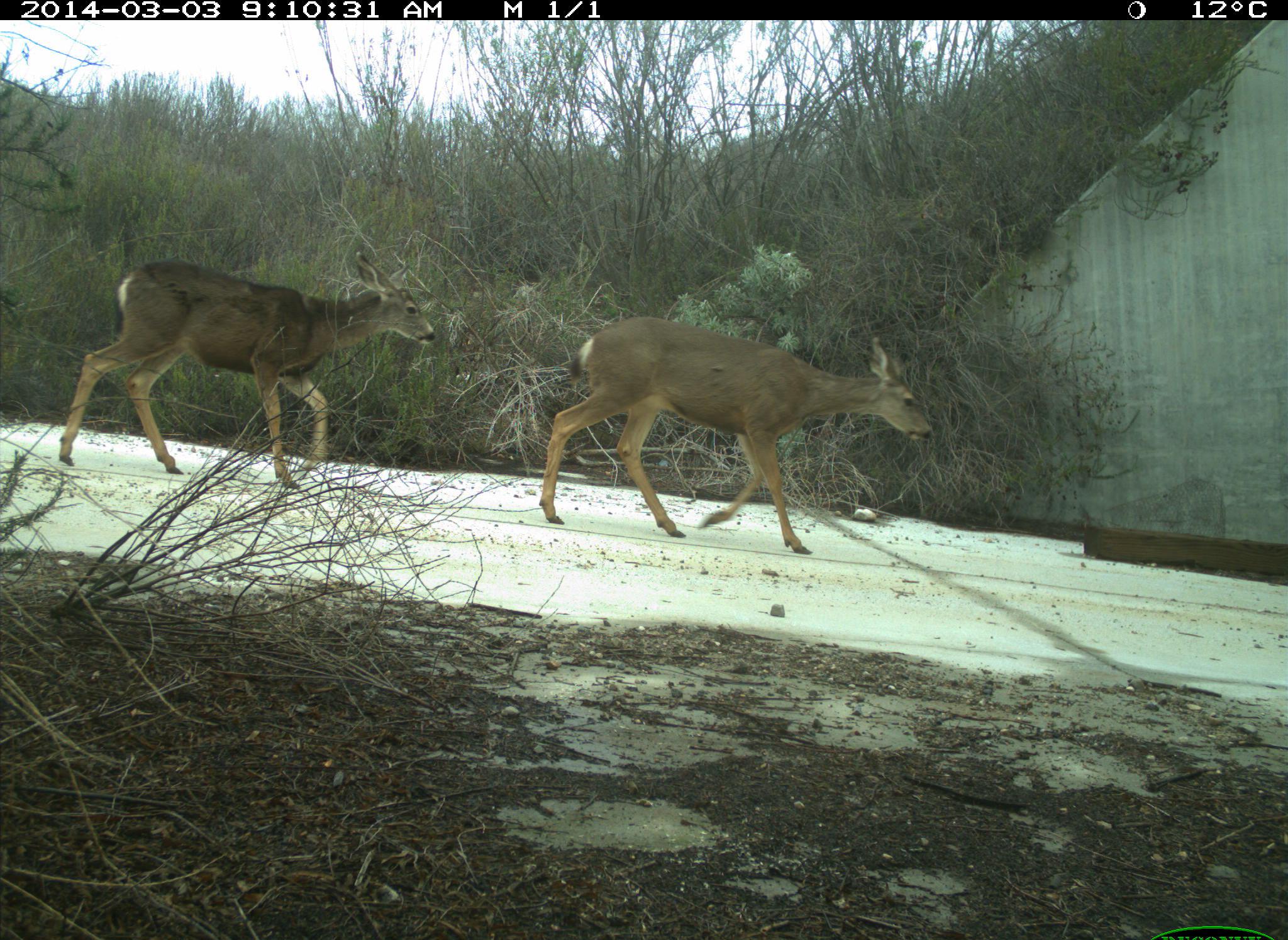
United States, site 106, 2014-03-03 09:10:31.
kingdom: Animalia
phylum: Chordata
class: Mammalia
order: Artiodactyla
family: Cervidae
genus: Odocoileus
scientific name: Odocoileus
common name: deer